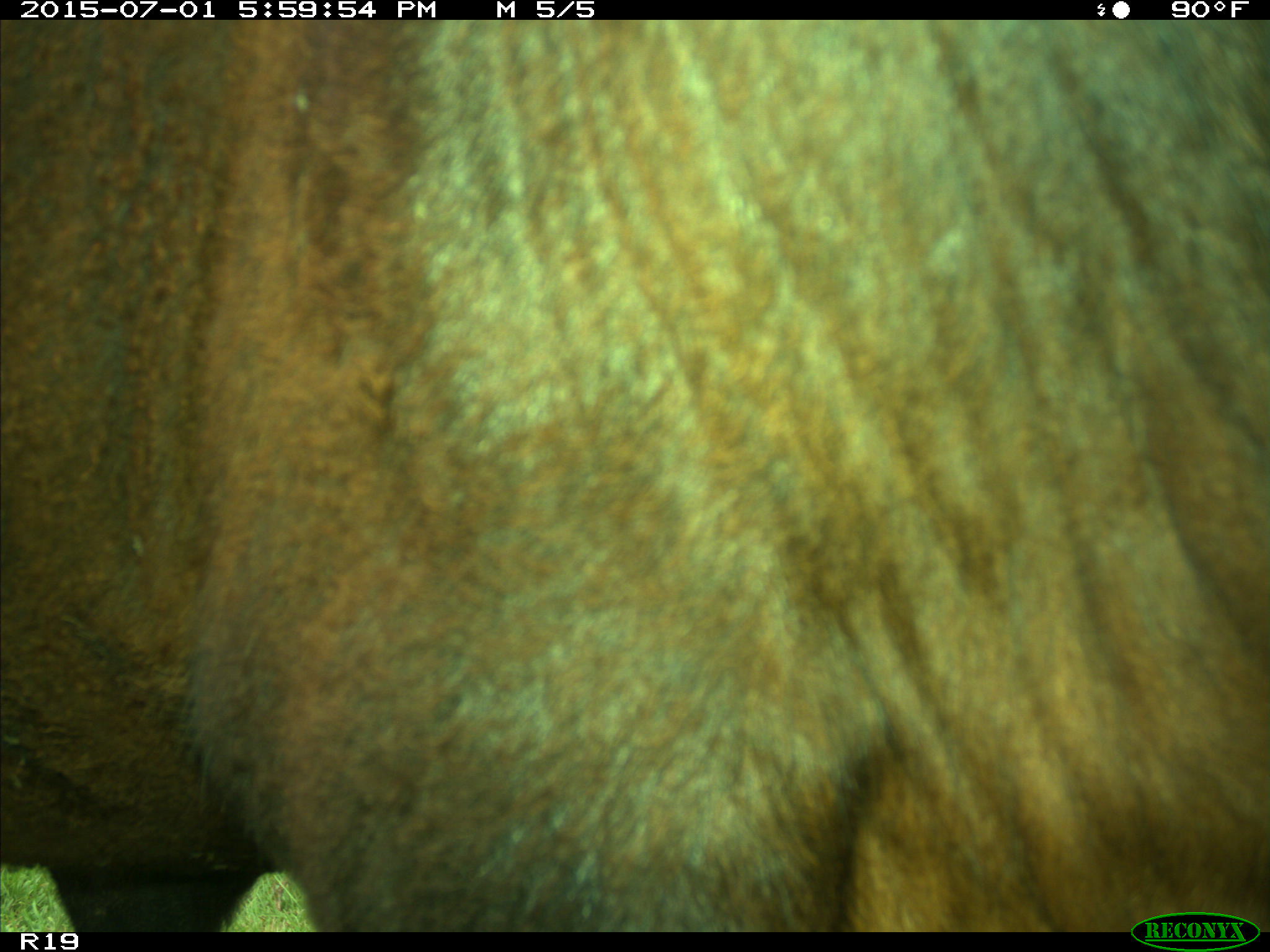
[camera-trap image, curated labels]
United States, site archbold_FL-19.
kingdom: Animalia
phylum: Chordata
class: Mammalia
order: Artiodactyla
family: Bovidae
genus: Bos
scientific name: Bos taurus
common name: domestic cow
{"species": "Bos taurus (domestic cow)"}